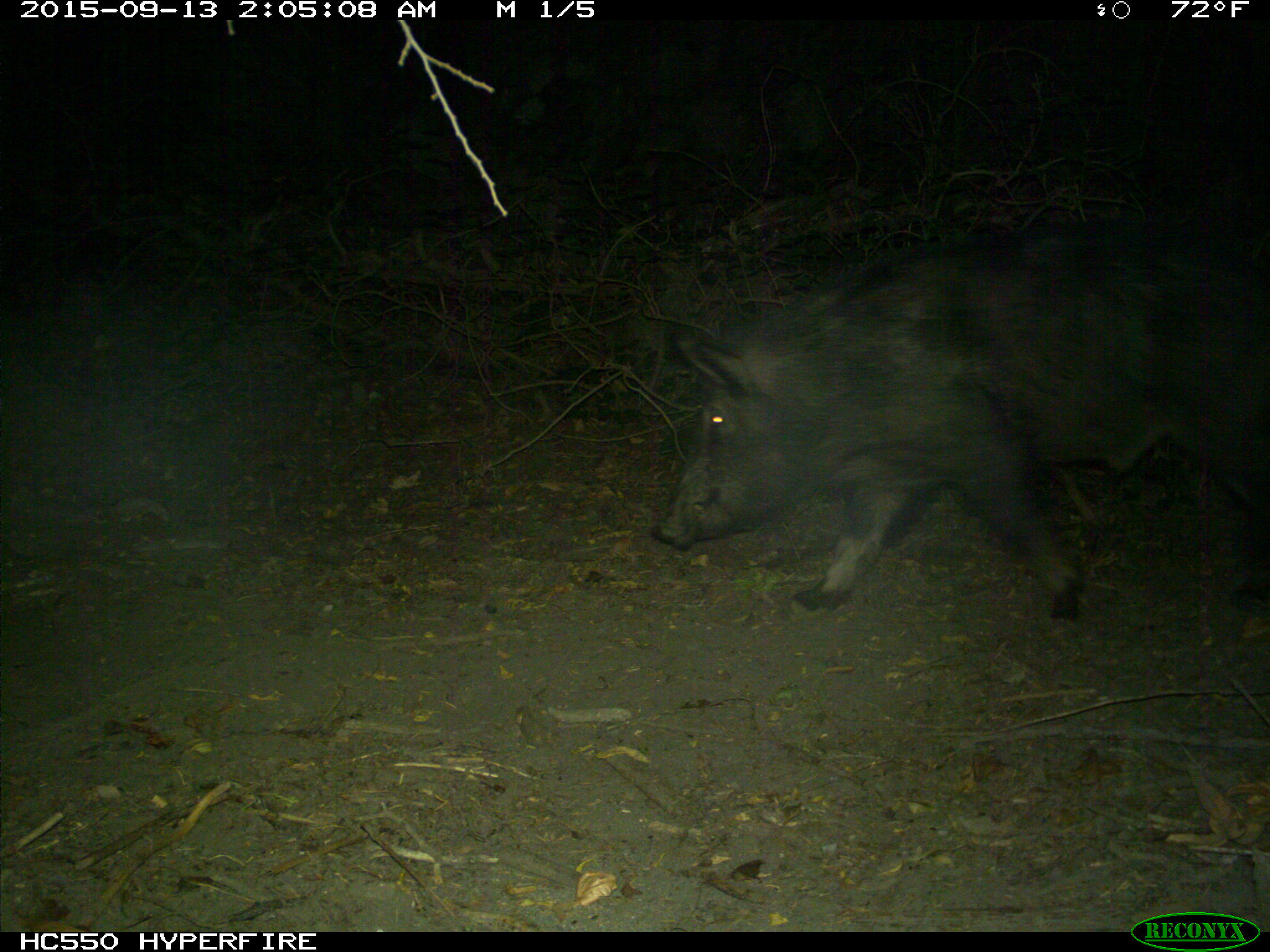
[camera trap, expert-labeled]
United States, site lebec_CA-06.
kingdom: Animalia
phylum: Chordata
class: Mammalia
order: Artiodactyla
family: Suidae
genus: Sus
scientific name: Sus scrofa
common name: wild boar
Sus scrofa (wild boar).